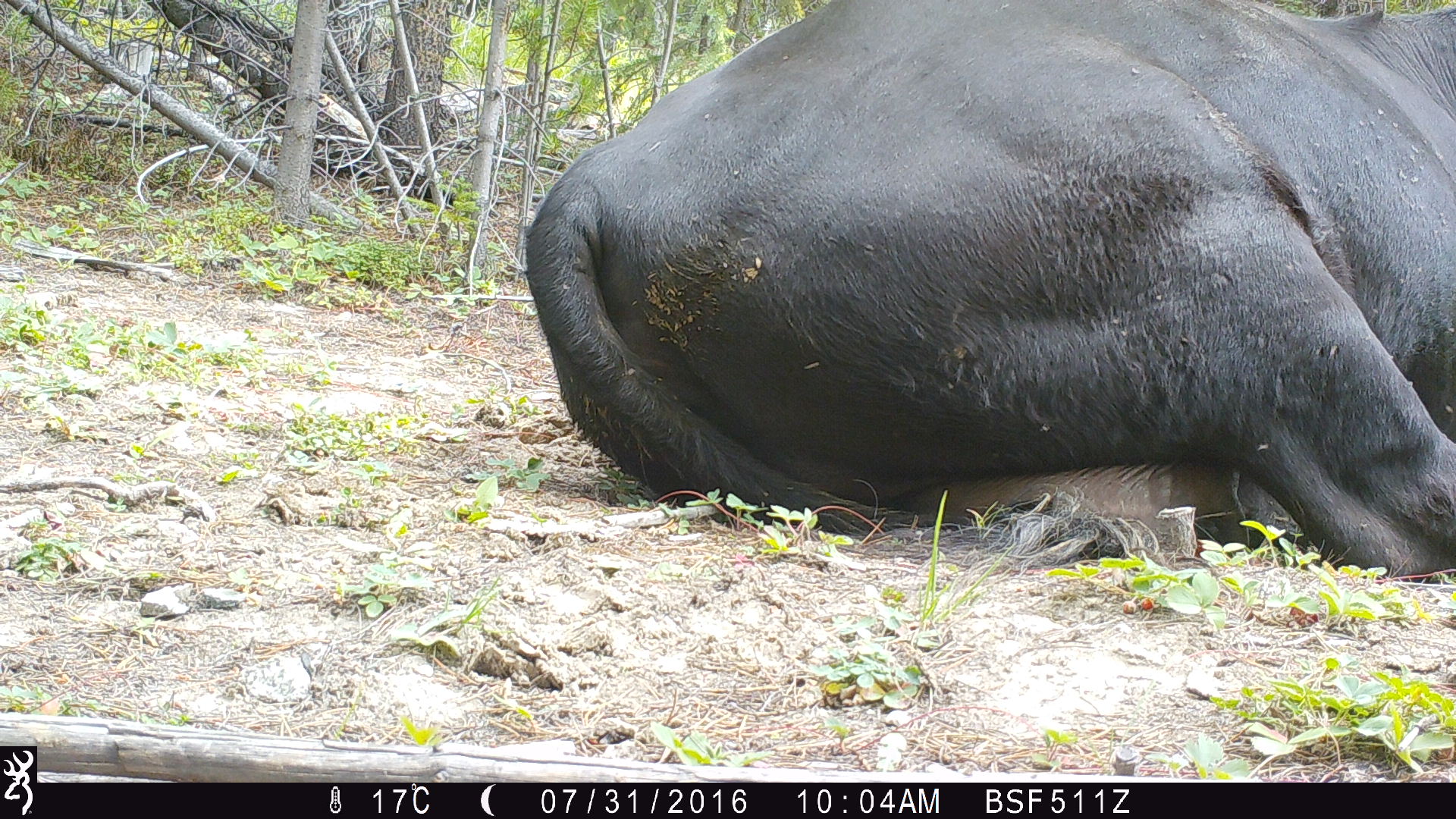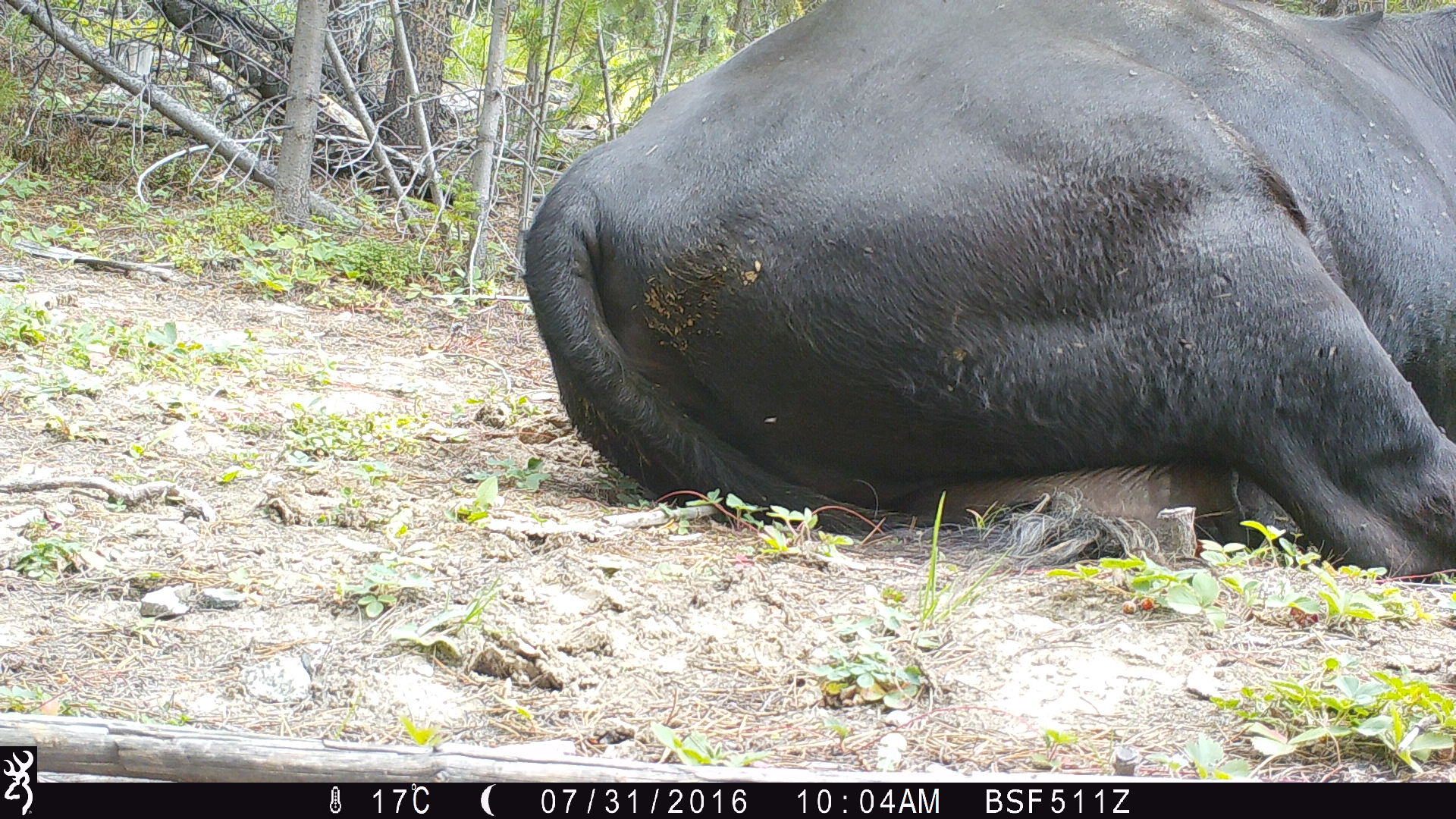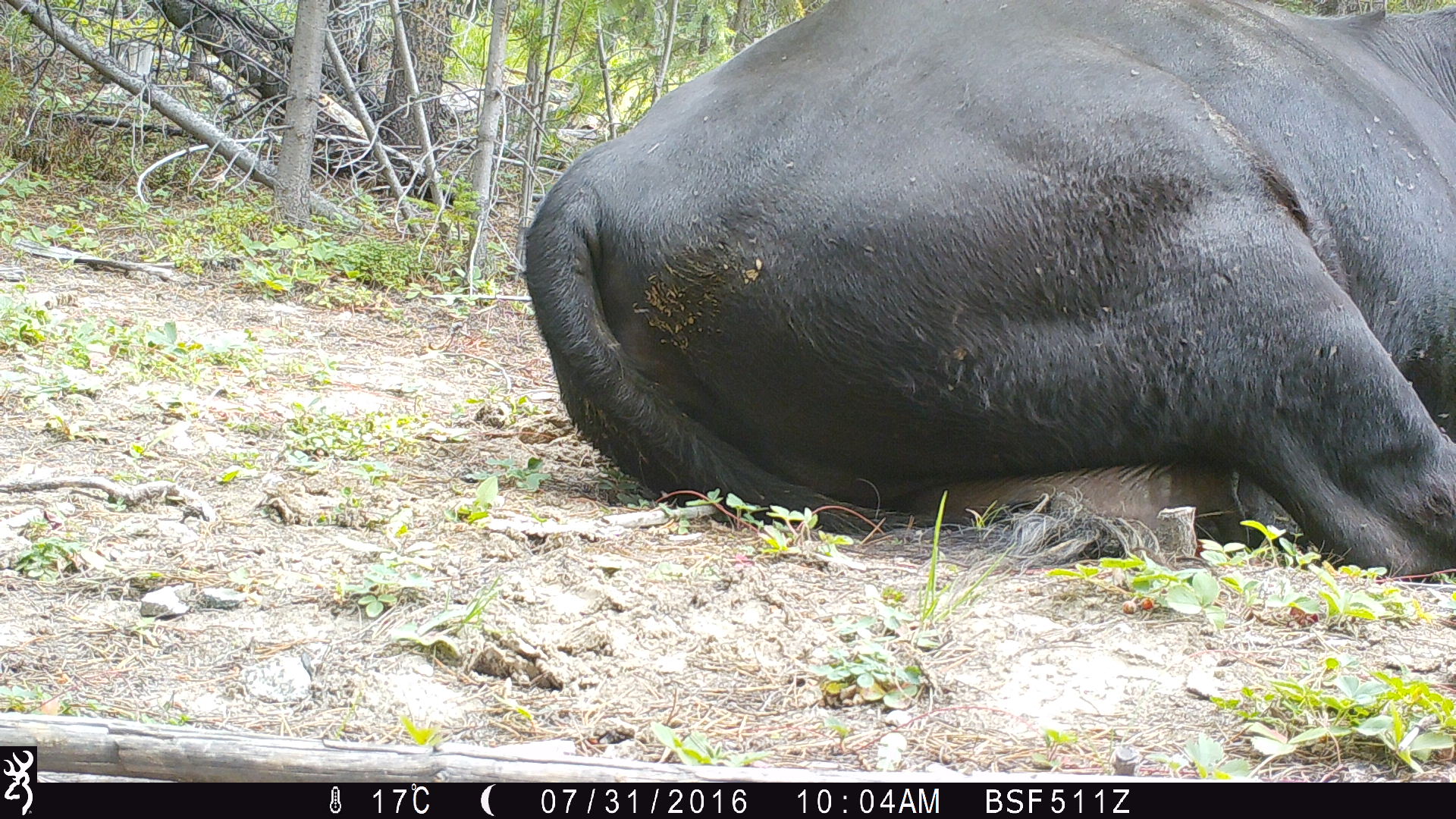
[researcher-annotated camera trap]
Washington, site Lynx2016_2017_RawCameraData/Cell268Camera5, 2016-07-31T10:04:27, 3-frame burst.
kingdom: Animalia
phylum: Chordata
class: Mammalia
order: Artiodactyla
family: Bovidae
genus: Bos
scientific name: Bos taurus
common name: domestic cattle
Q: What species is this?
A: Domestic cattle (Bos taurus).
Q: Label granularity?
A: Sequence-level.